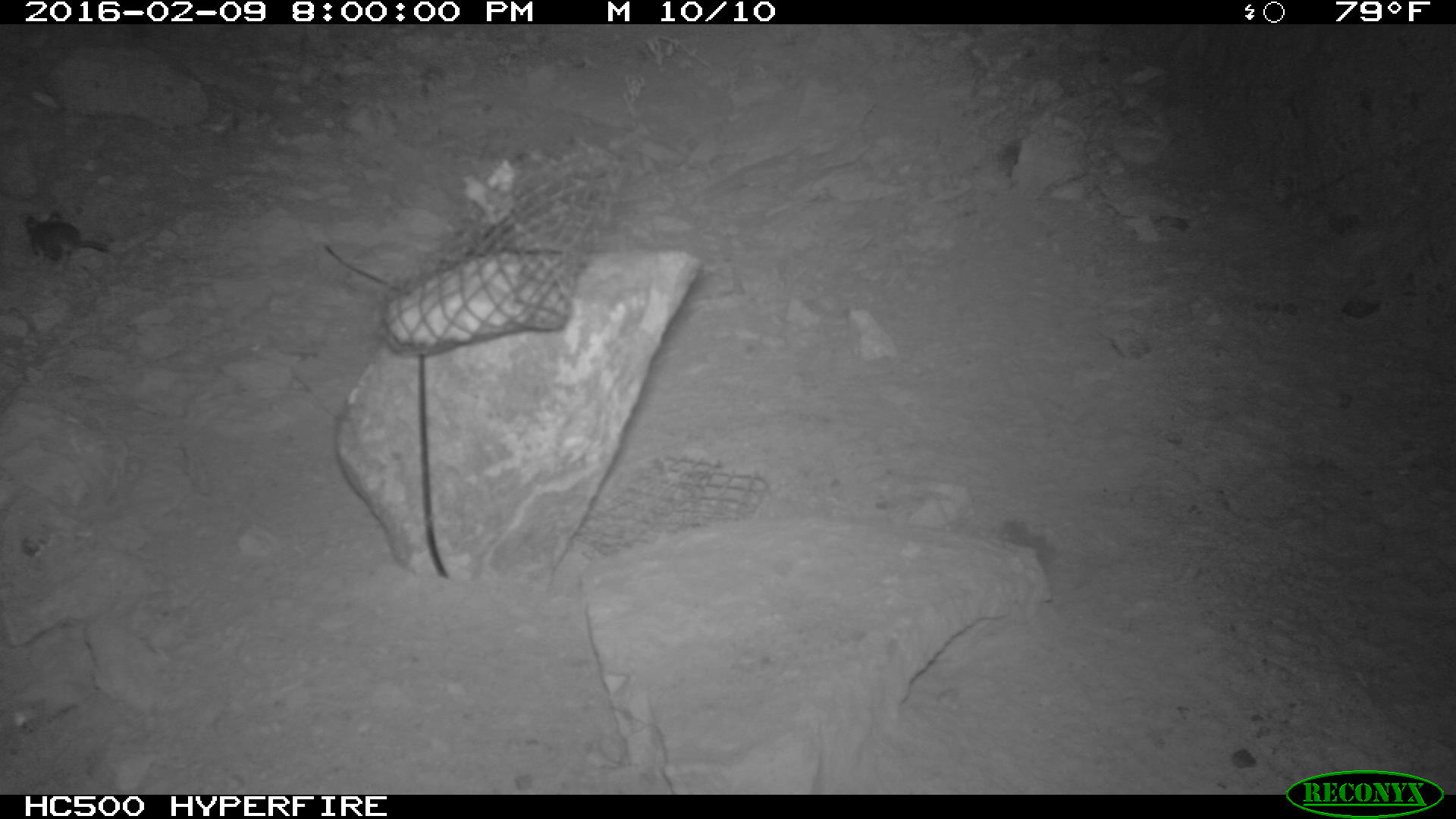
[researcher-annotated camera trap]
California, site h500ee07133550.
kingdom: Animalia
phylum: Chordata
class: Mammalia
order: Rodentia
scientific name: Rodentia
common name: rodent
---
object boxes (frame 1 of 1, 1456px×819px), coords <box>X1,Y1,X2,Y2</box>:
rodent: <box>24,209,111,266</box>